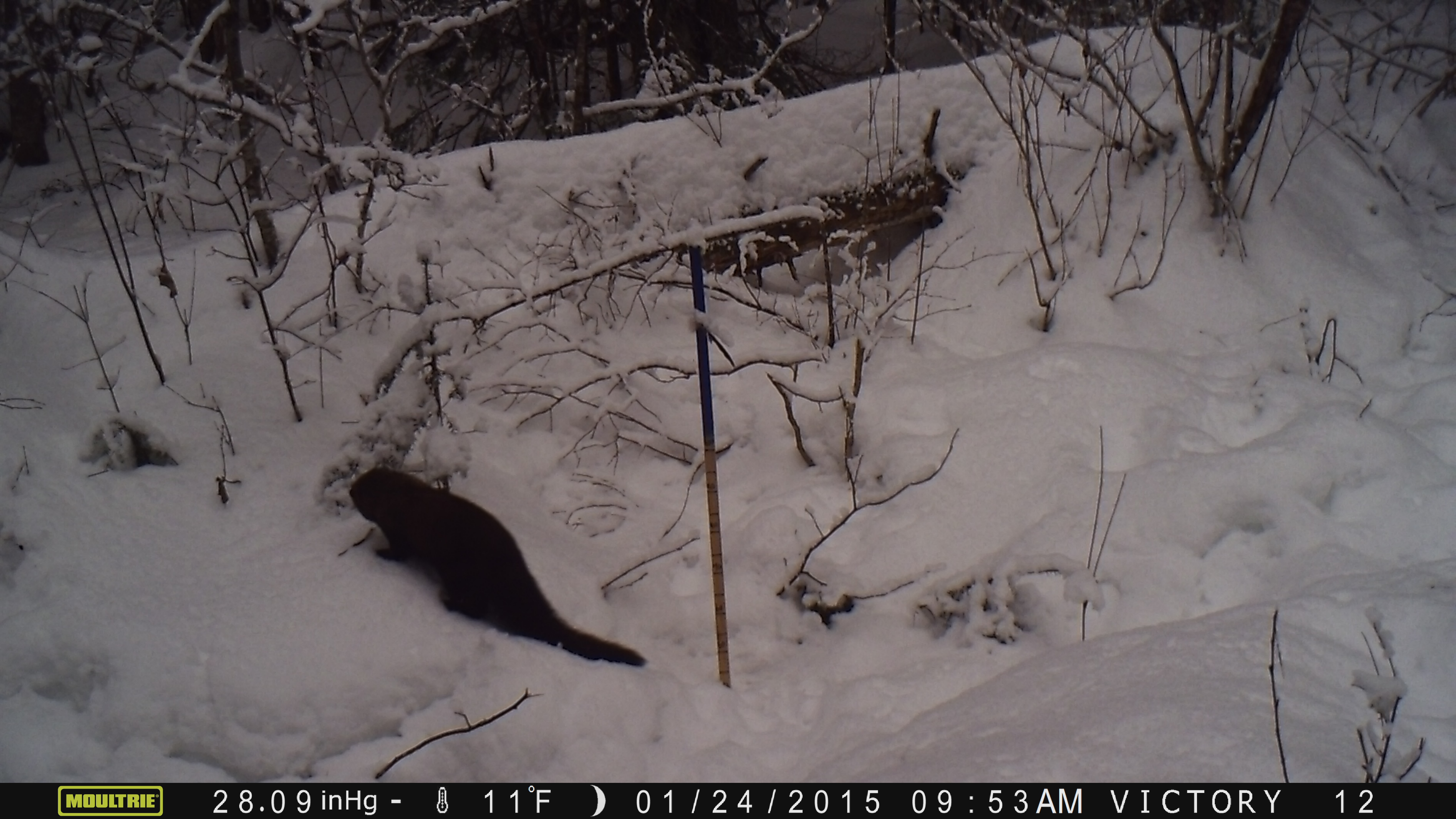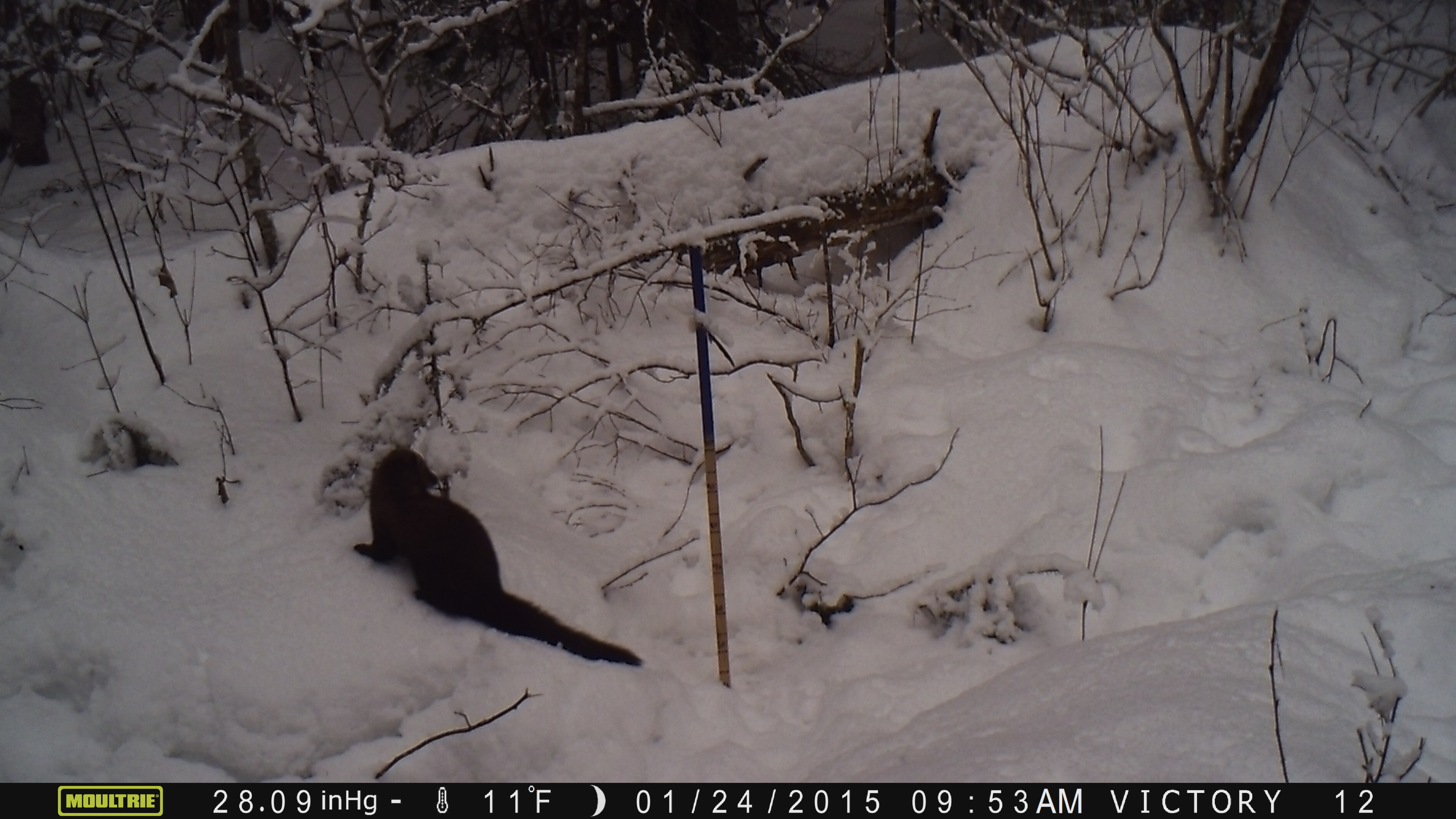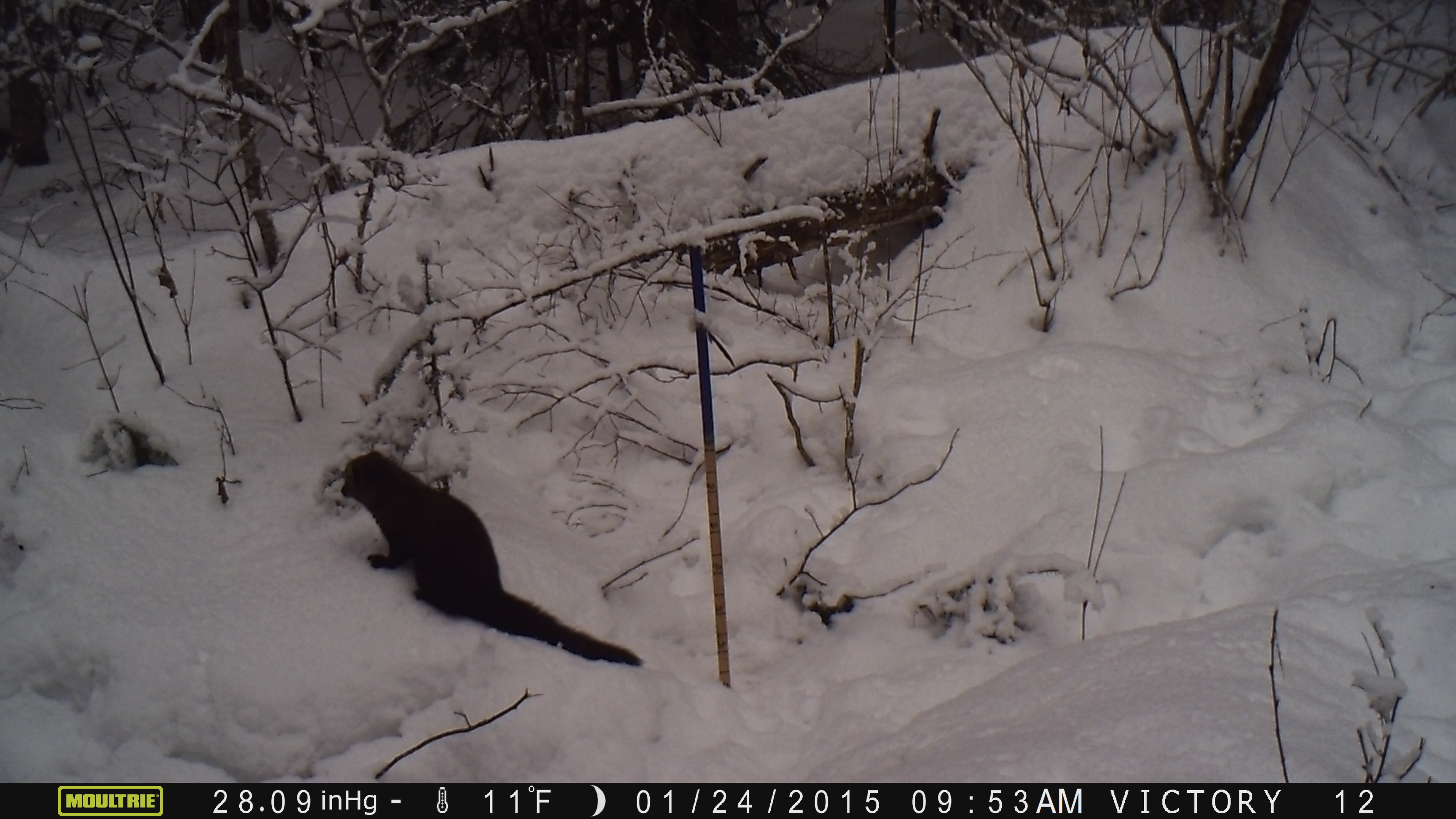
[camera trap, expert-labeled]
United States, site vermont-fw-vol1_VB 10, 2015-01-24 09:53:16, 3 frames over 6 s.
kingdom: Animalia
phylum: Chordata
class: Mammalia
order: Carnivora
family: Mustelidae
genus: Pekania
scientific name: Pekania pennanti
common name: fisher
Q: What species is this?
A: Fisher (Pekania pennanti).